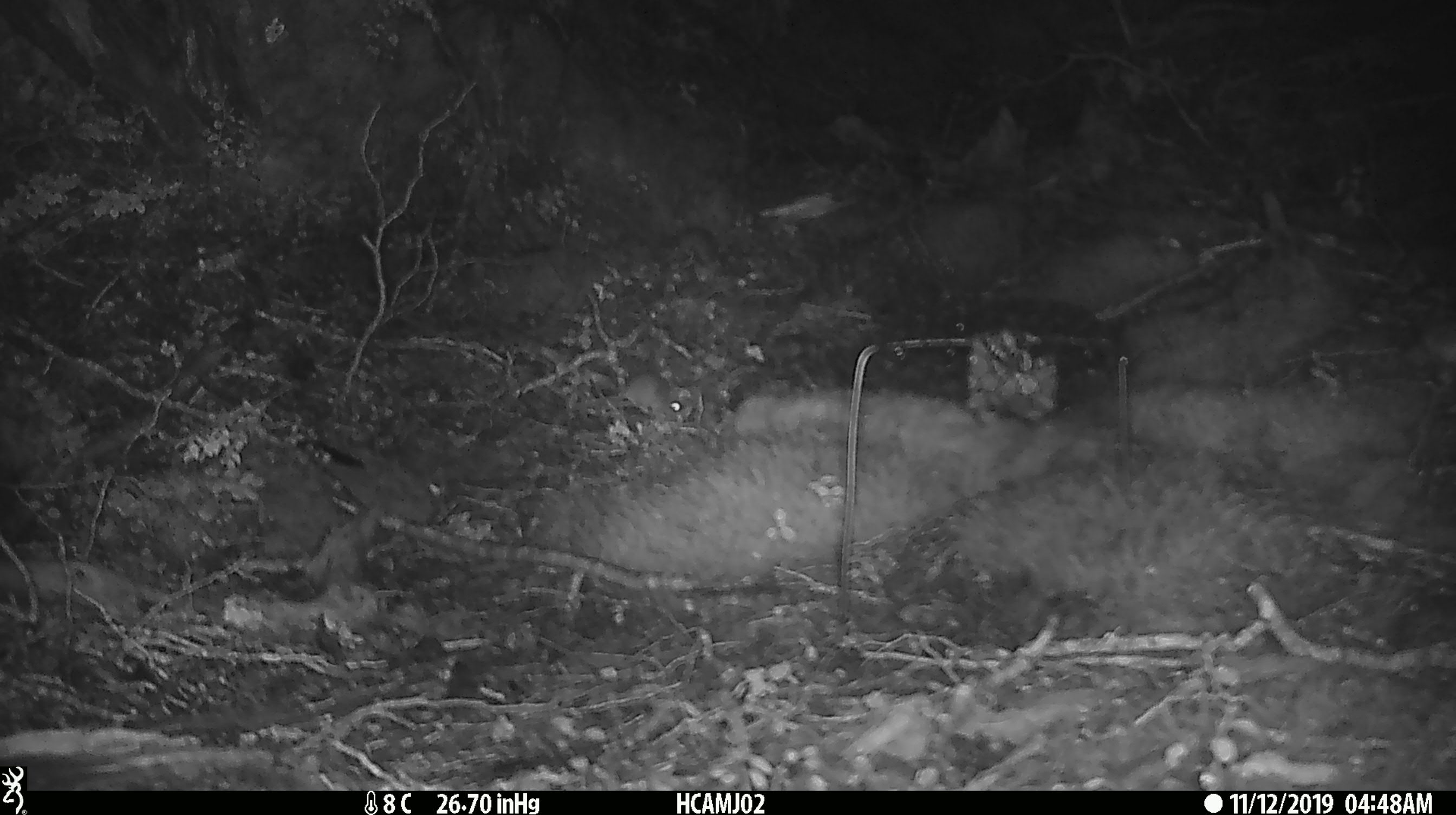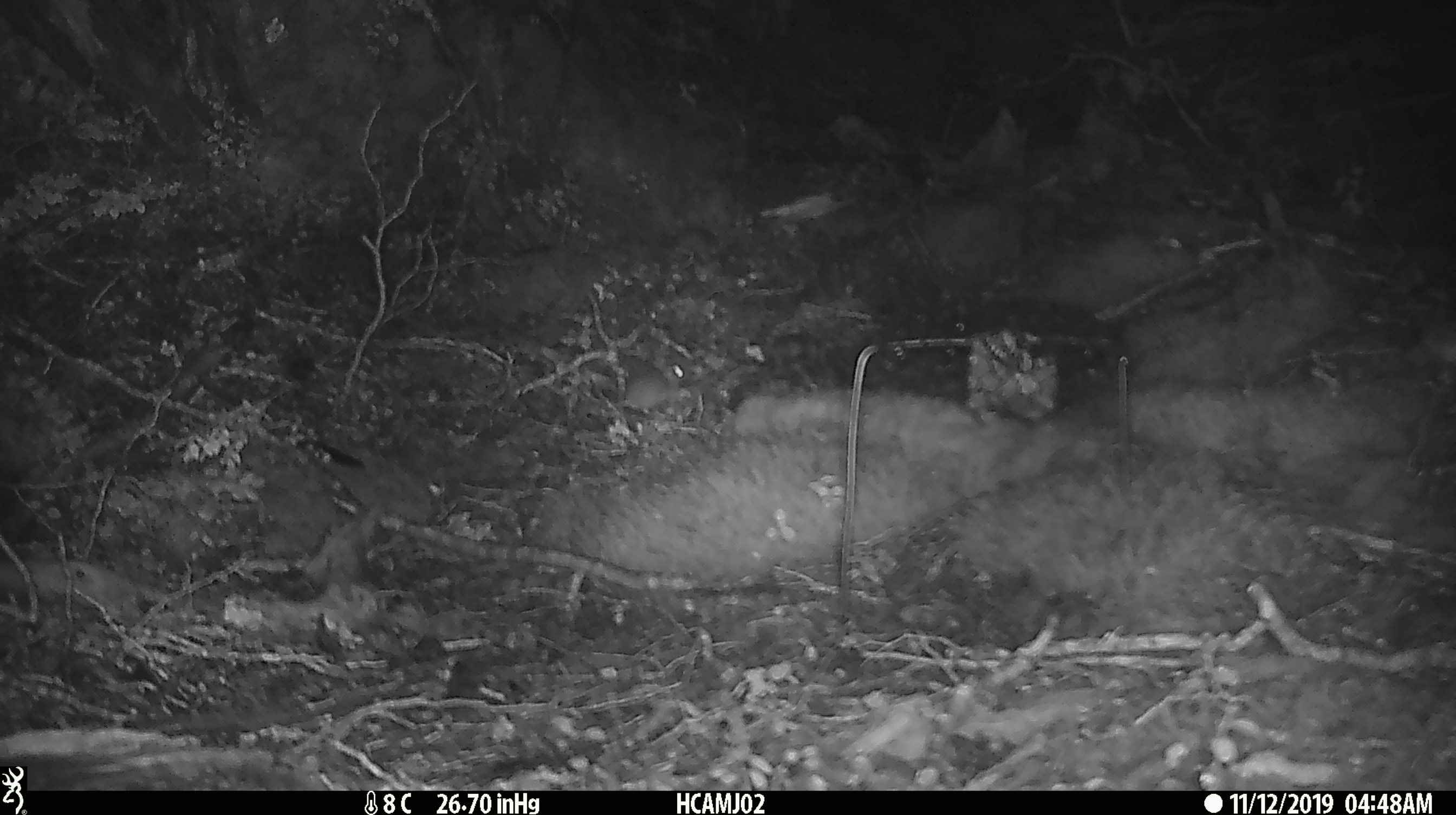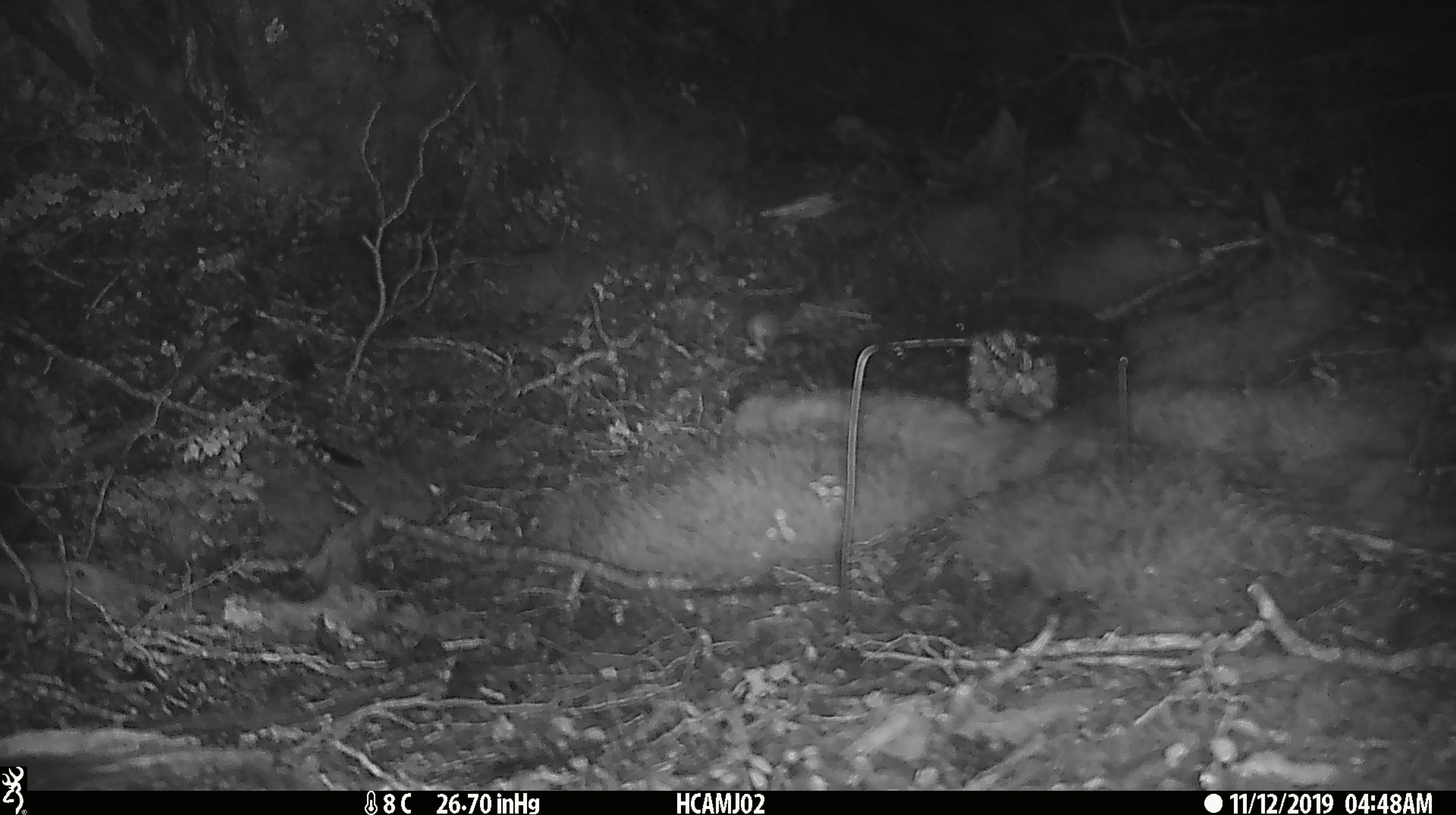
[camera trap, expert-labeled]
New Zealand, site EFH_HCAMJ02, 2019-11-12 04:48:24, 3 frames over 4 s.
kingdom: Animalia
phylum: Chordata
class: Mammalia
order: Rodentia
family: Muridae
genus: Mus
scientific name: Mus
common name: mouse